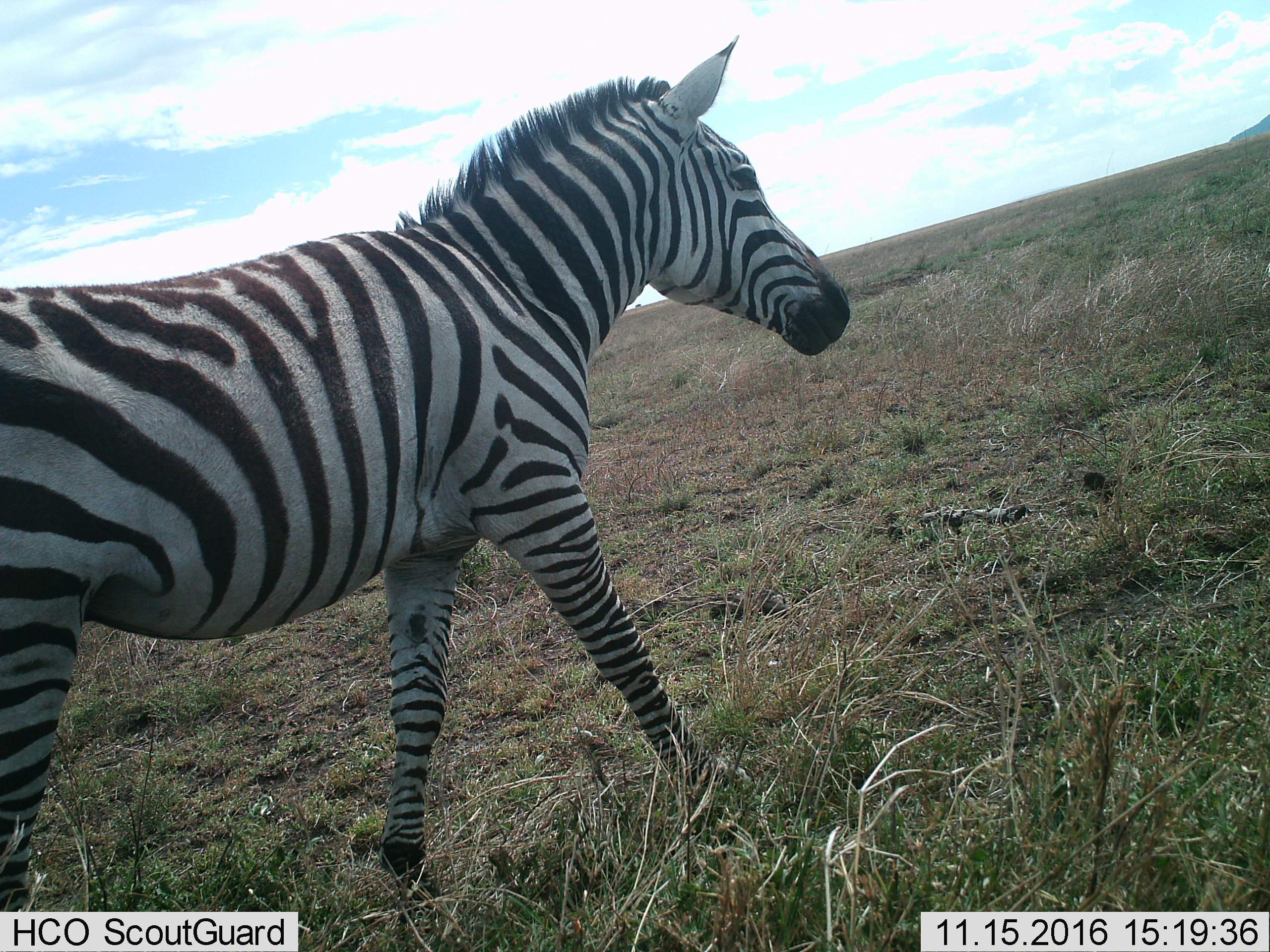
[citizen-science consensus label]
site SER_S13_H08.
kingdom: Animalia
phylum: Chordata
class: Mammalia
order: Perissodactyla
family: Equidae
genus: Equus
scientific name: Equus quagga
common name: plains zebra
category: zebraplains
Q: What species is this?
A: Zebraplains (plains zebra) (Equus quagga).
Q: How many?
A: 1.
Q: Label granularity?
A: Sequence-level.